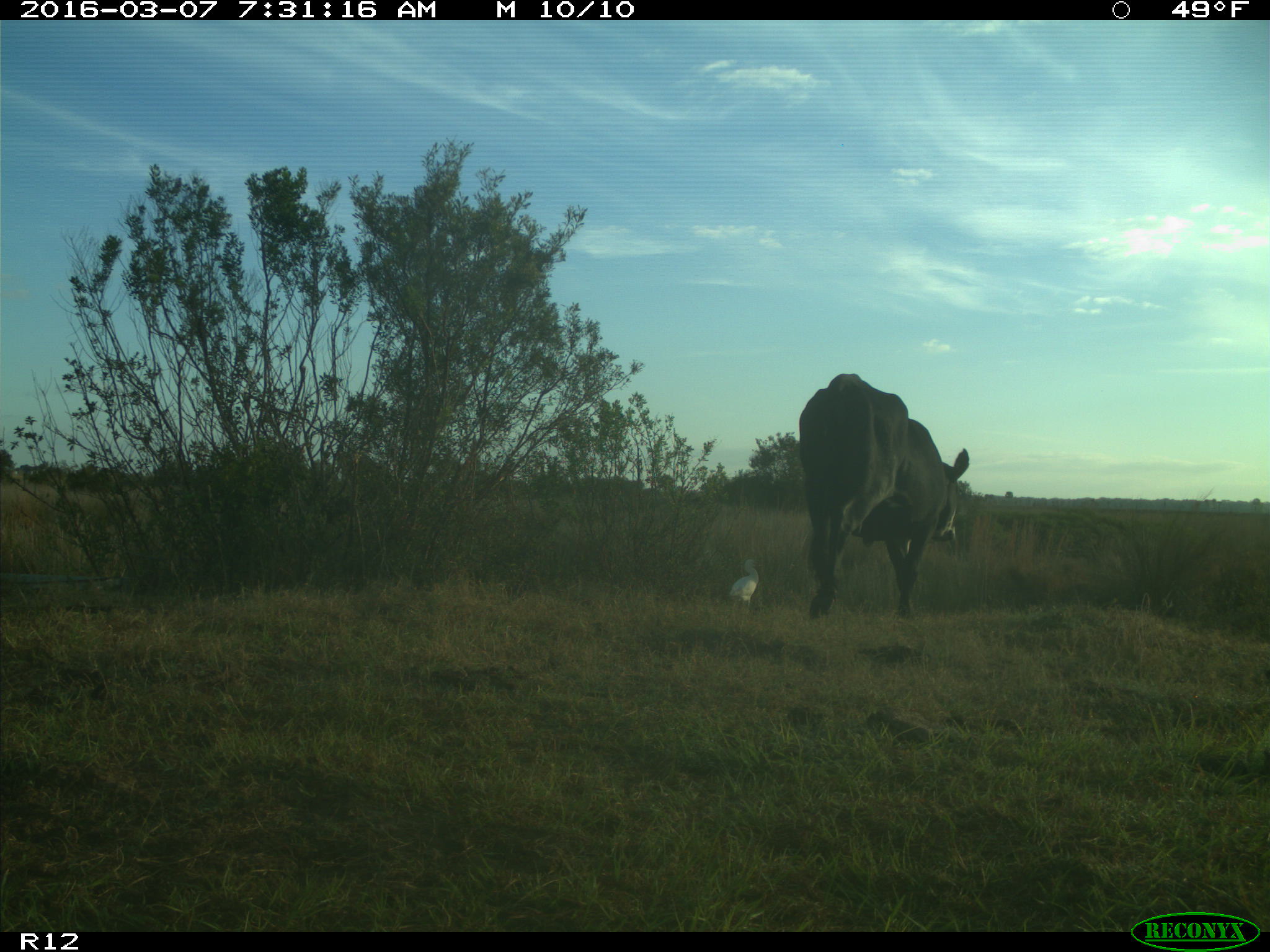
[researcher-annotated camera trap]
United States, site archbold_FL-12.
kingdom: Animalia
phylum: Chordata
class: Mammalia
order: Artiodactyla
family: Bovidae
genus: Bos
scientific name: Bos taurus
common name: domestic cow